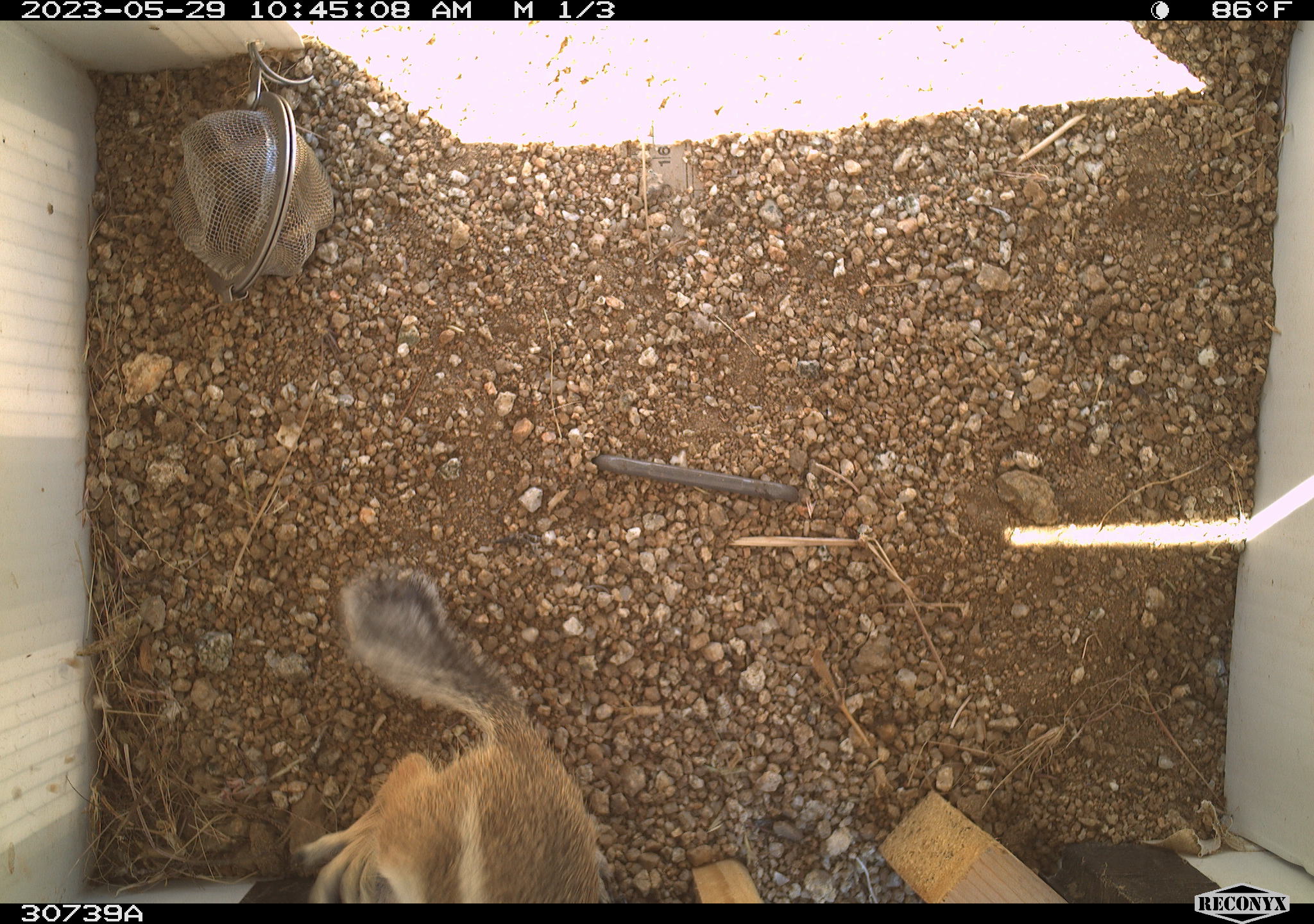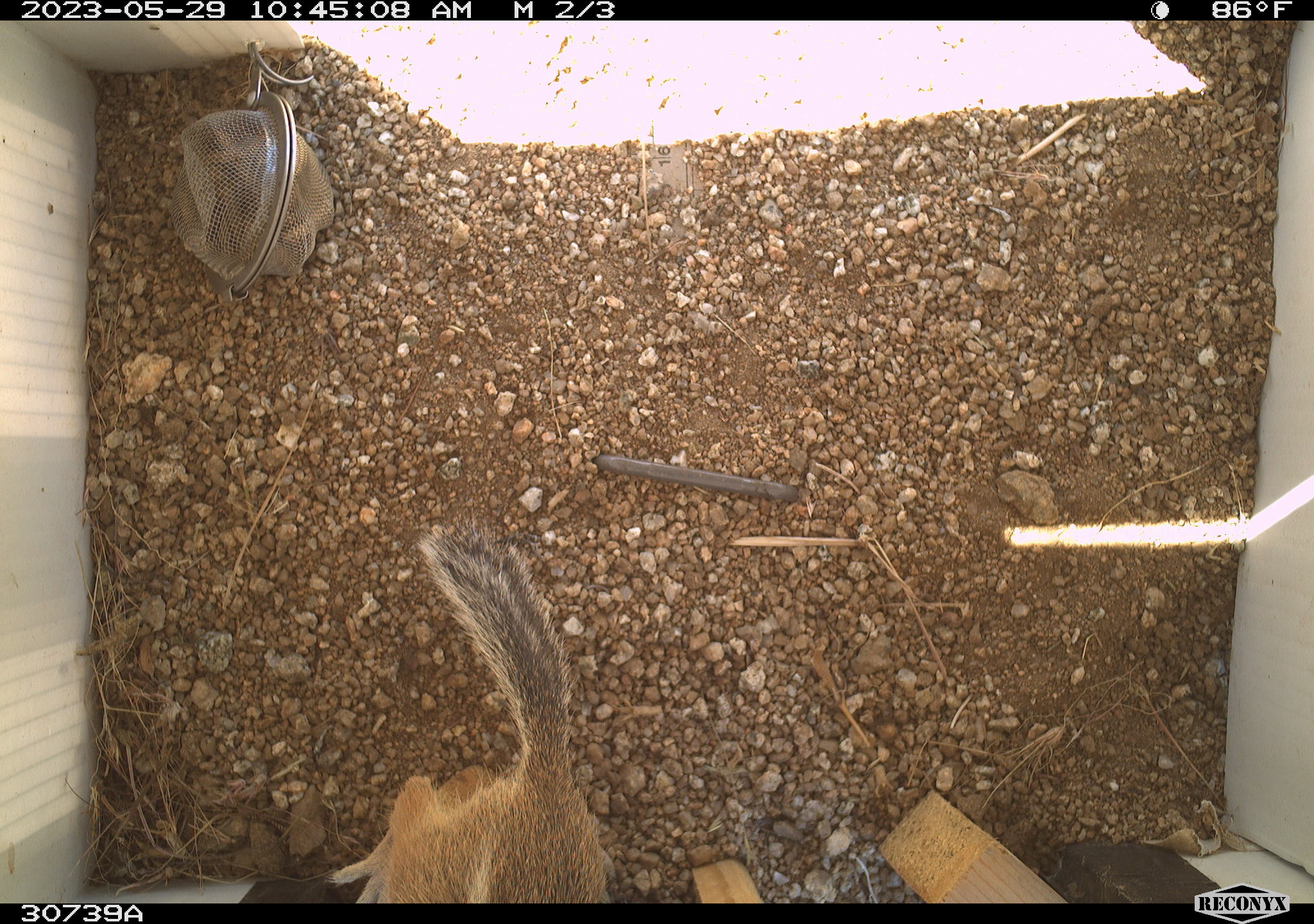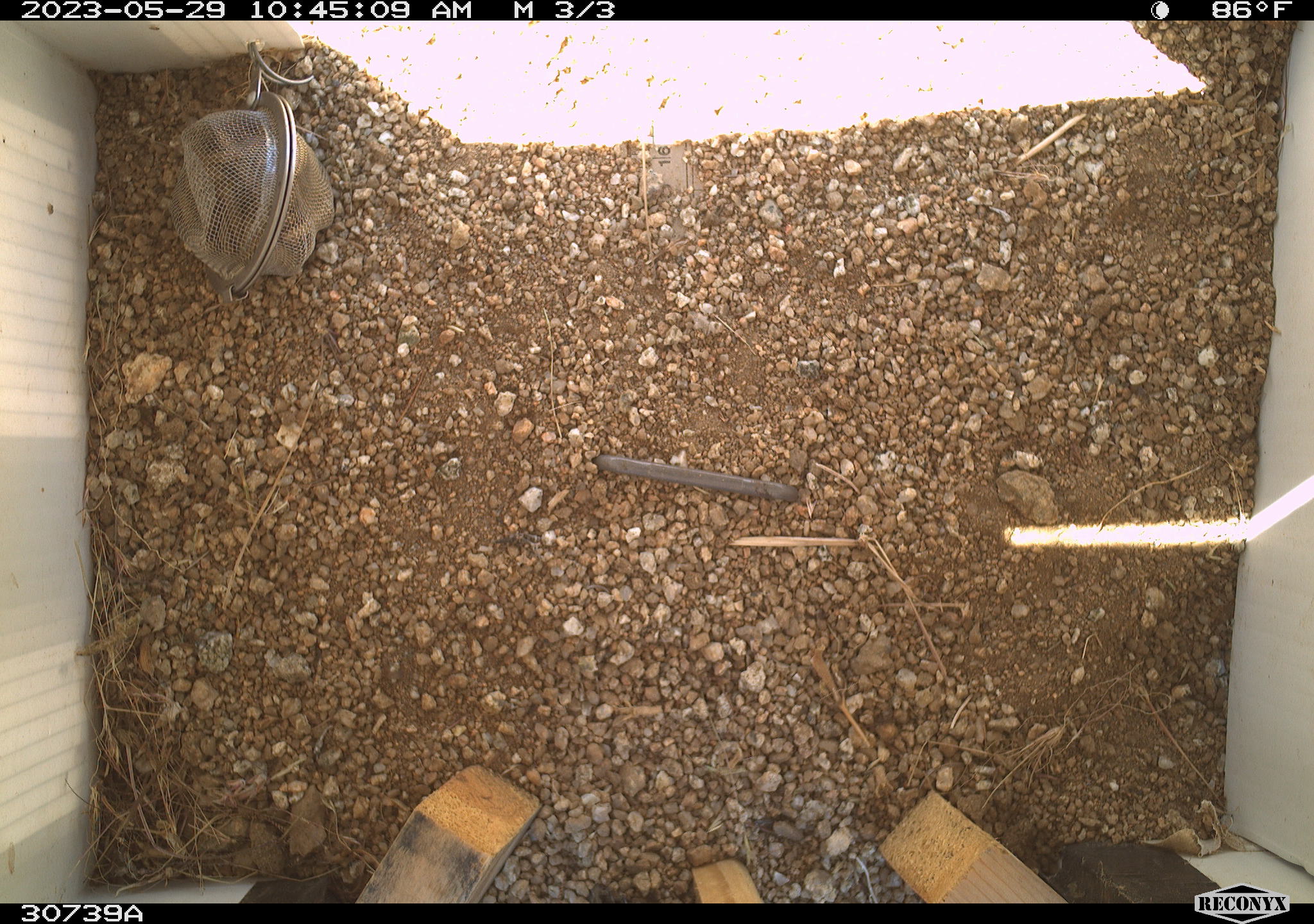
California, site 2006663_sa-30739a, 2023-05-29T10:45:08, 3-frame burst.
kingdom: Animalia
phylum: Chordata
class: Mammalia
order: Rodentia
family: Sciuridae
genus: Ammospermophilus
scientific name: Ammospermophilus leucurus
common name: white-tailed antelope squirrel